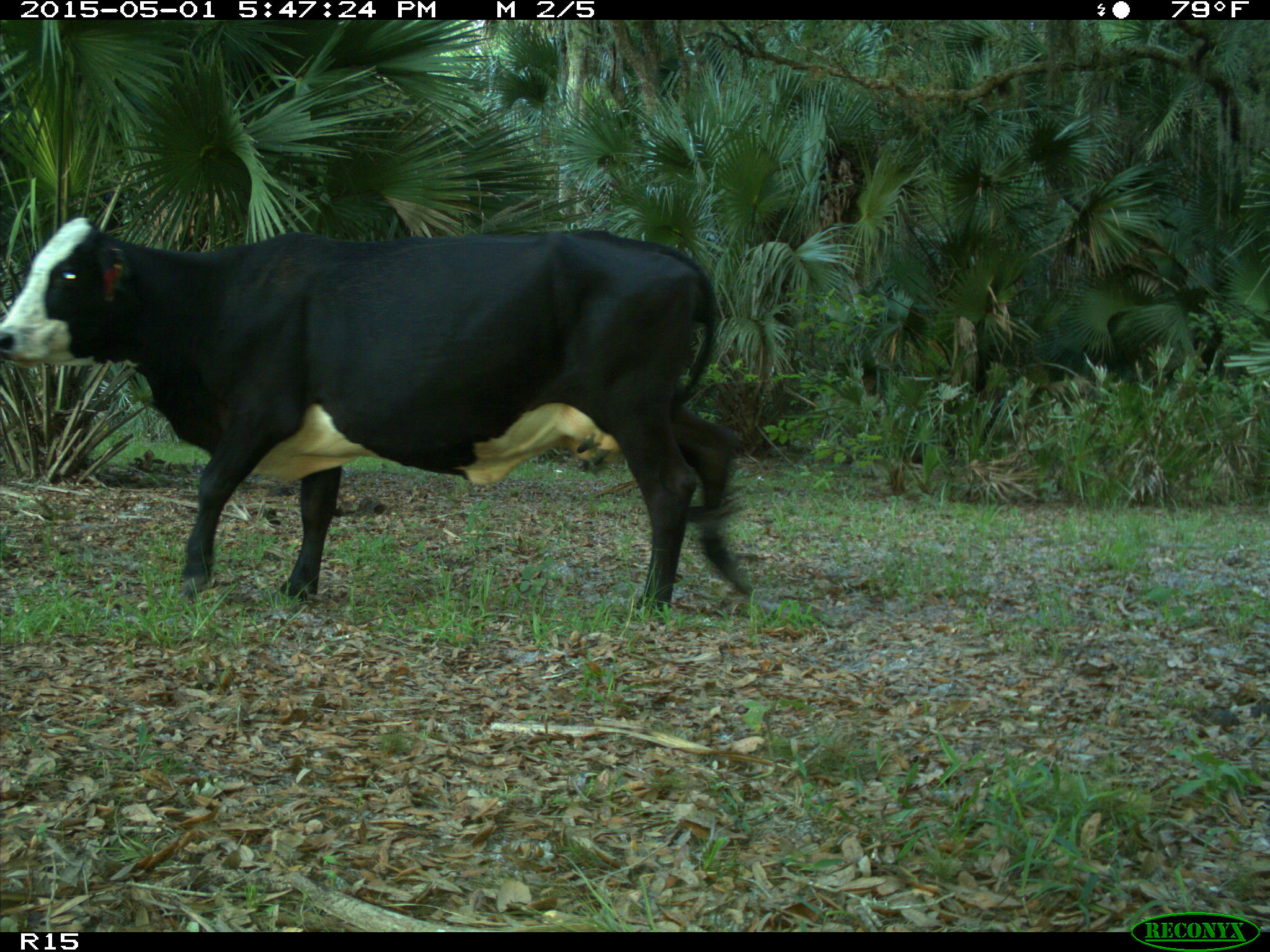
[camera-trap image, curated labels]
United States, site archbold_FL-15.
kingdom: Animalia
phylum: Chordata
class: Mammalia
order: Artiodactyla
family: Bovidae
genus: Bos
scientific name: Bos taurus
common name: domestic cow